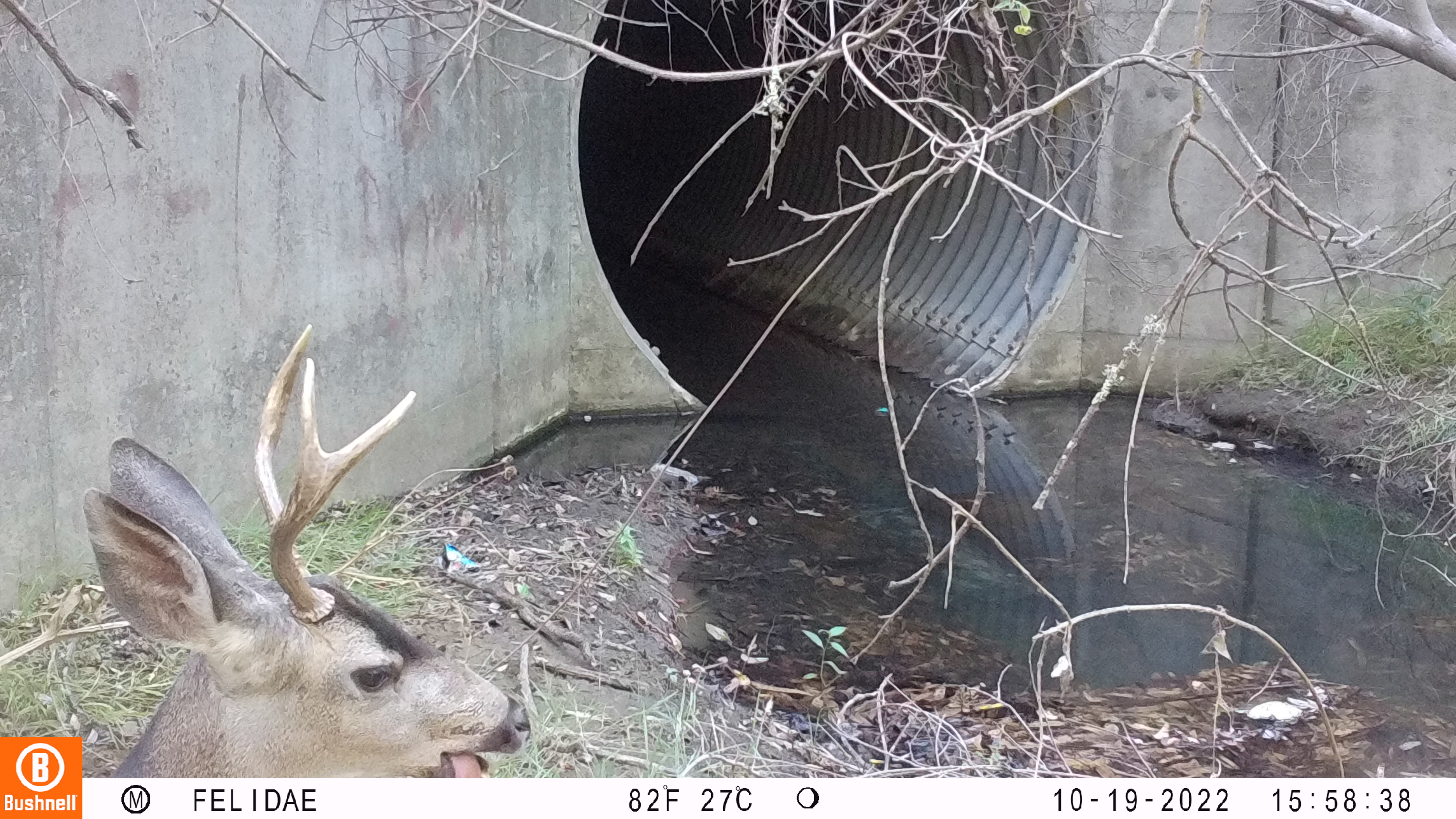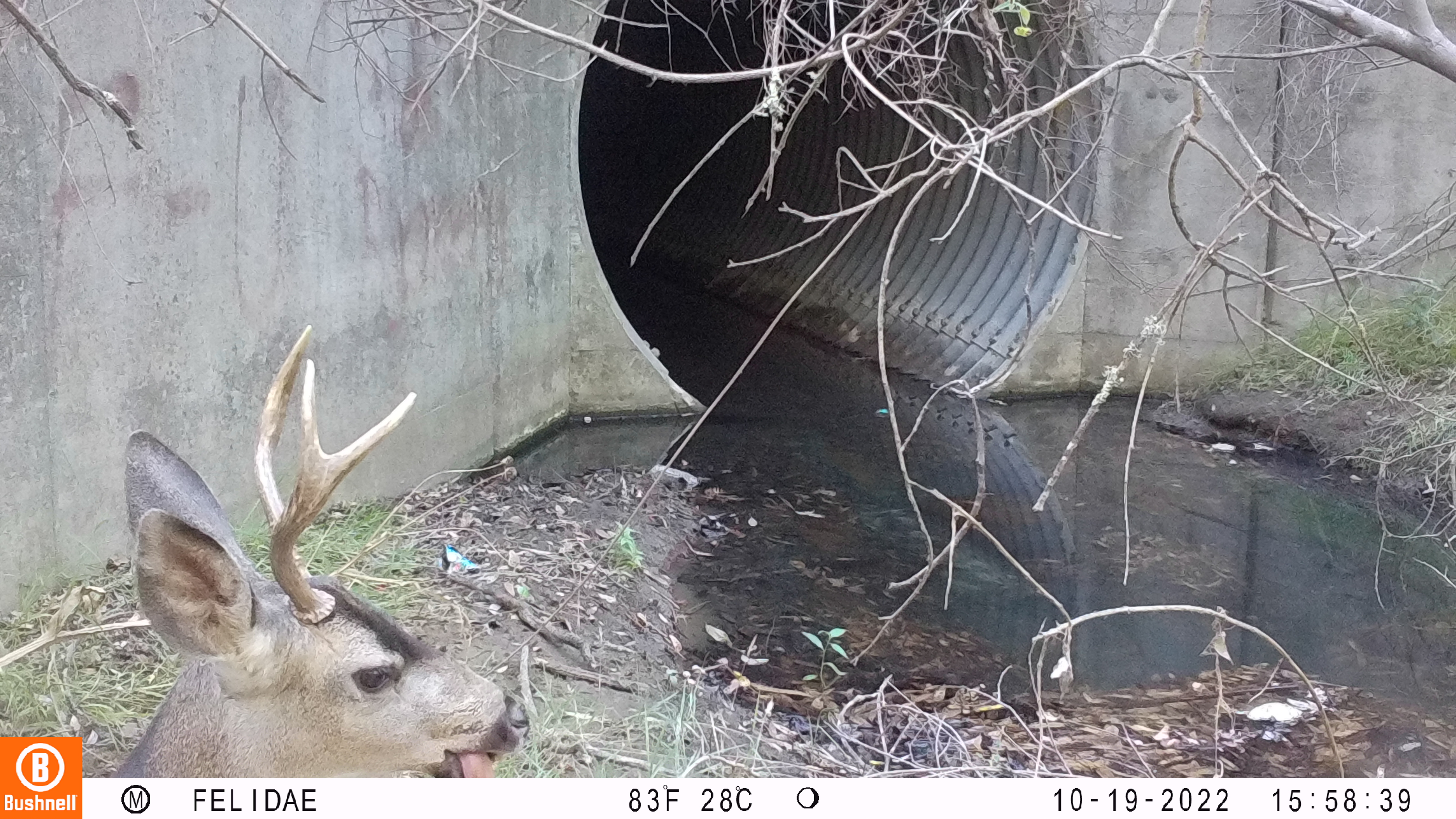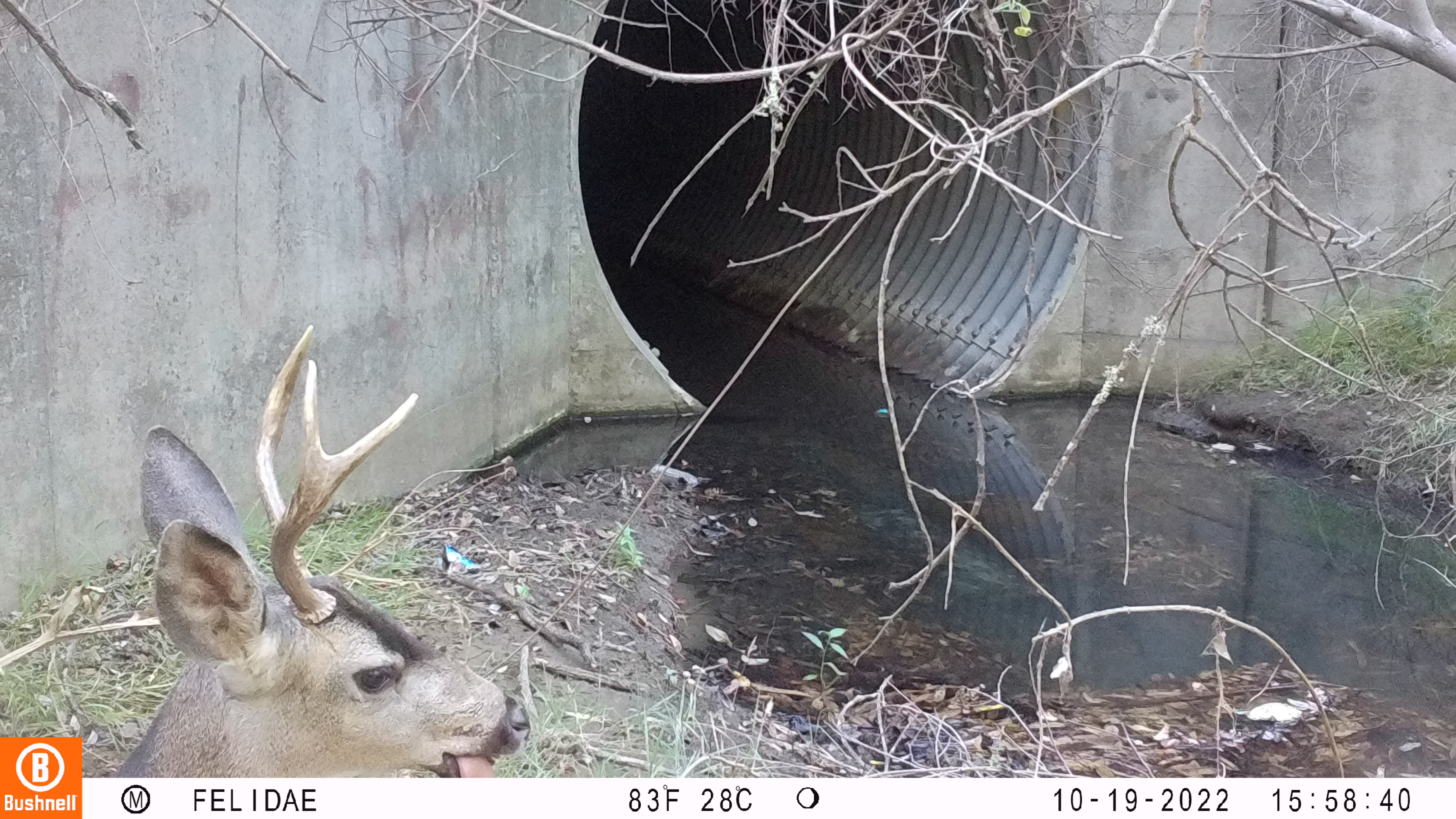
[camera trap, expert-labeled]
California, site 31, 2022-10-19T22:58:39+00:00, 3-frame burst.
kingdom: Animalia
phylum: Chordata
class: Mammalia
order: Artiodactyla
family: Cervidae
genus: Odocoileus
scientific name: Odocoileus hemionus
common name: mule deer